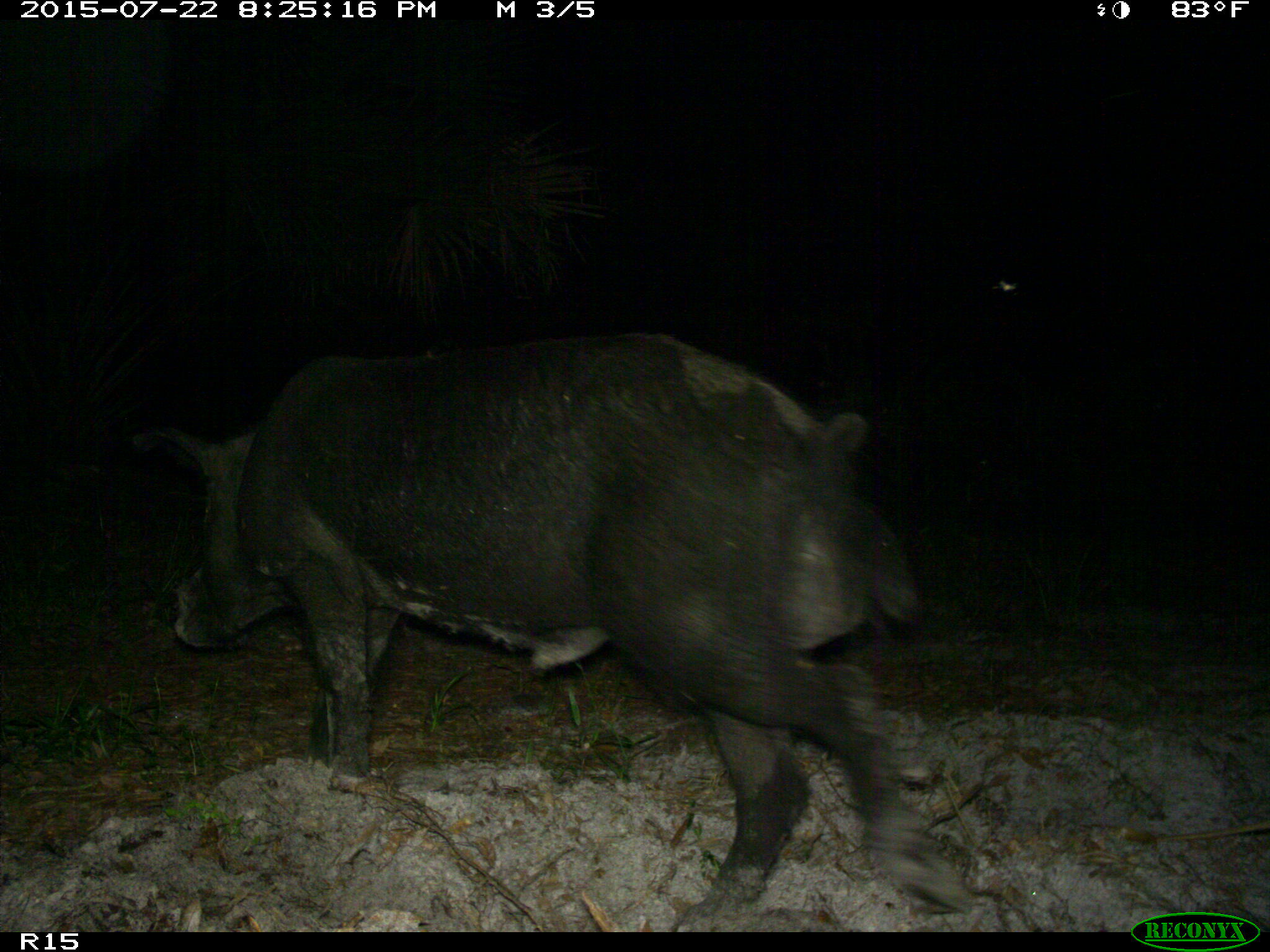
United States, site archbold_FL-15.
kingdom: Animalia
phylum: Chordata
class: Mammalia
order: Artiodactyla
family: Suidae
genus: Sus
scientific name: Sus scrofa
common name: wild boar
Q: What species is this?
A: Sus scrofa (wild boar).